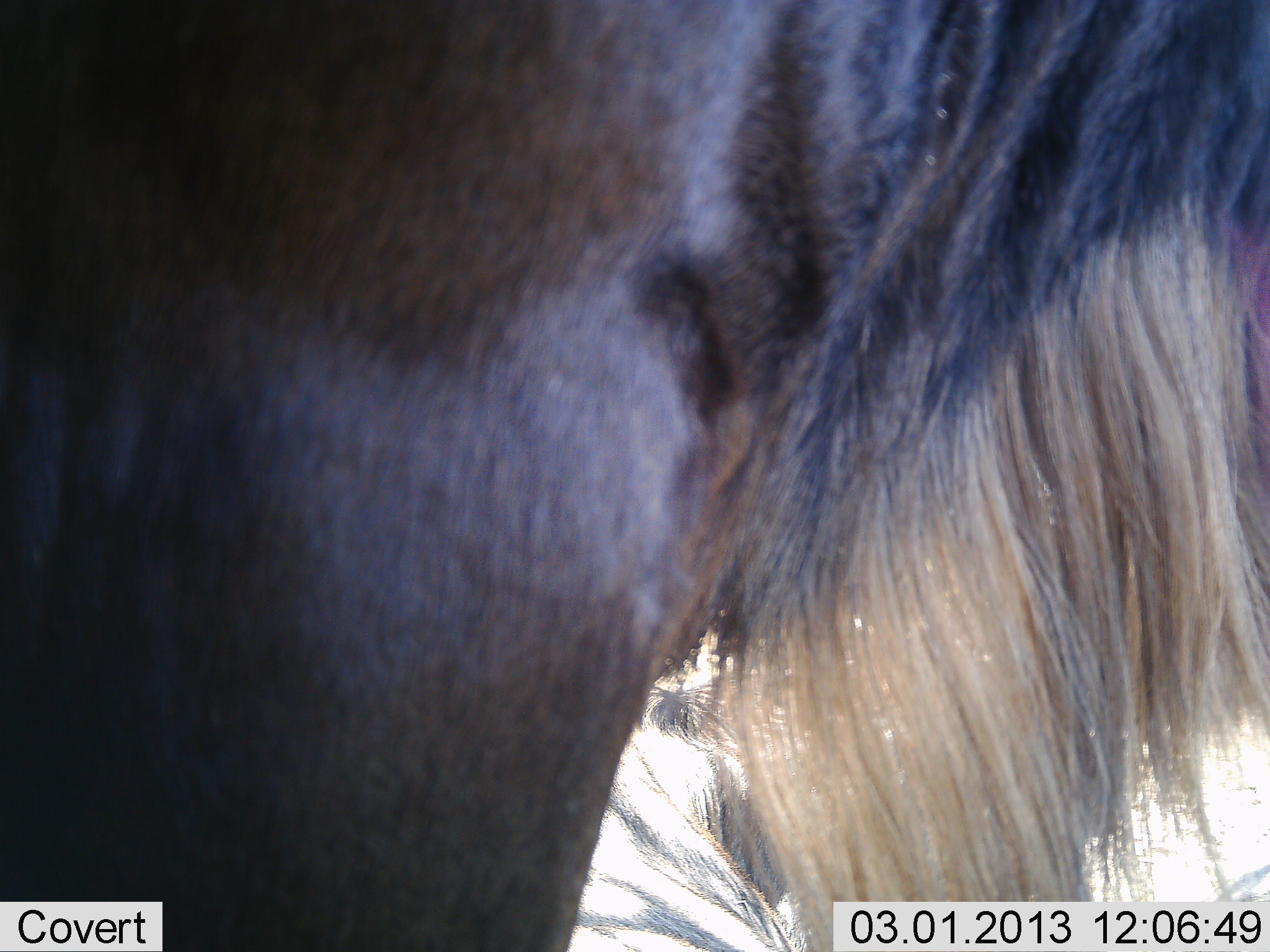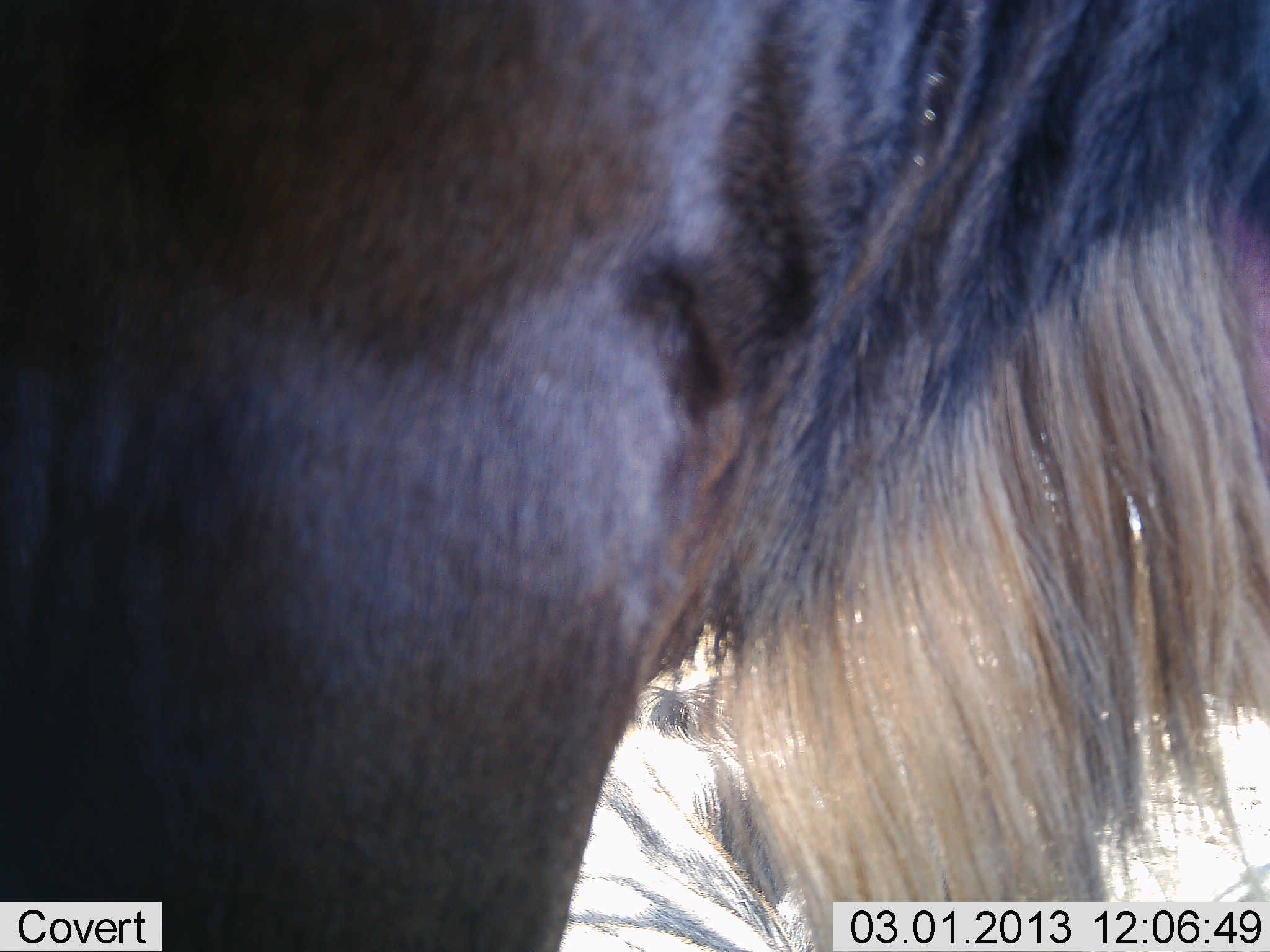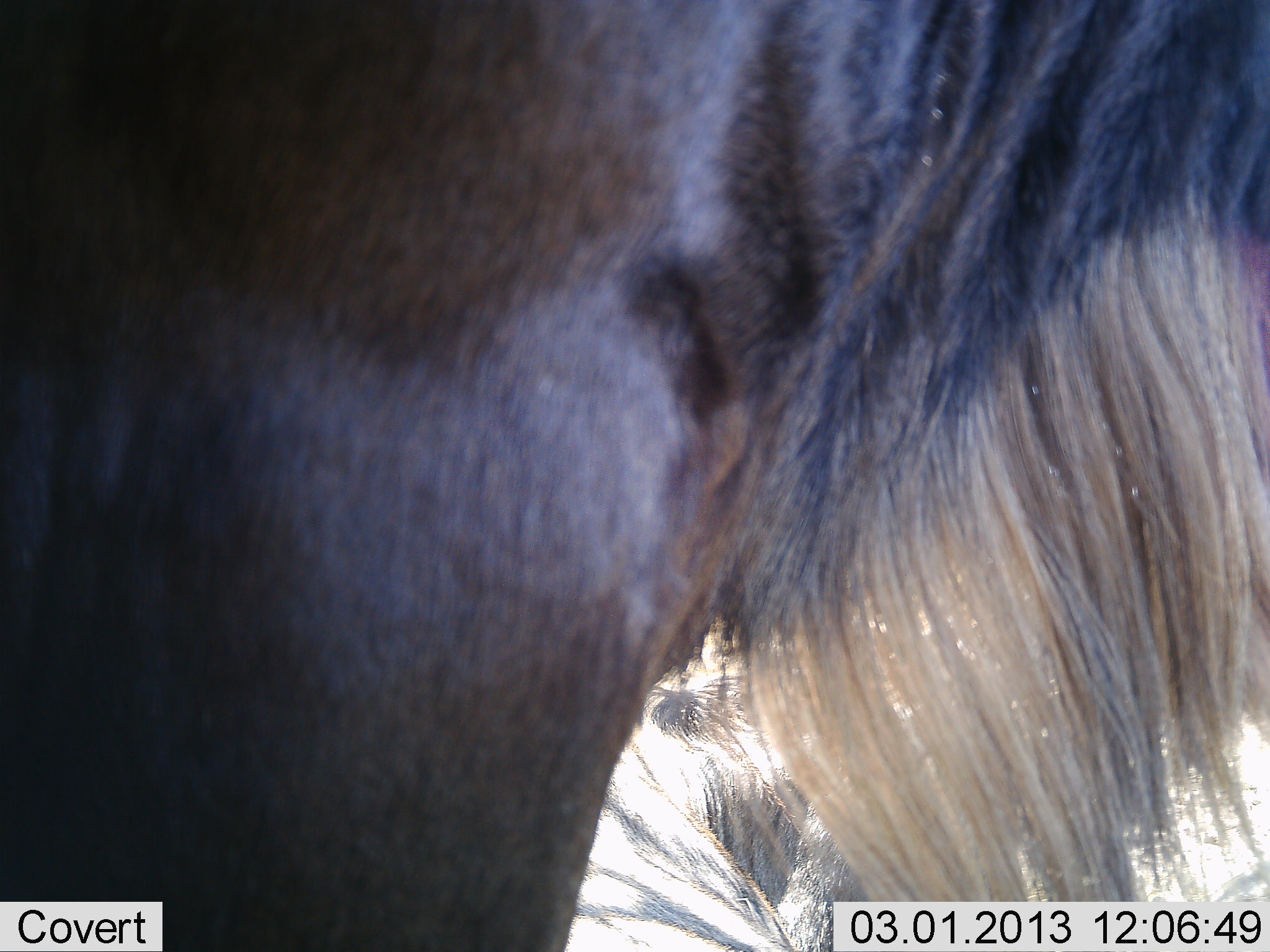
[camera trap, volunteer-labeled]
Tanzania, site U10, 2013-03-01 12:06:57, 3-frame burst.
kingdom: Animalia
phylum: Chordata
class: Mammalia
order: Artiodactyla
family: Bovidae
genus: Connochaetes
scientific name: Connochaetes taurinus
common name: blue wildebeest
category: wildebeest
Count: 1.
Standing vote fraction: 84%.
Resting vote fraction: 29%.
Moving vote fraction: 13%.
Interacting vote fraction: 3%.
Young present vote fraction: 3%.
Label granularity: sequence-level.